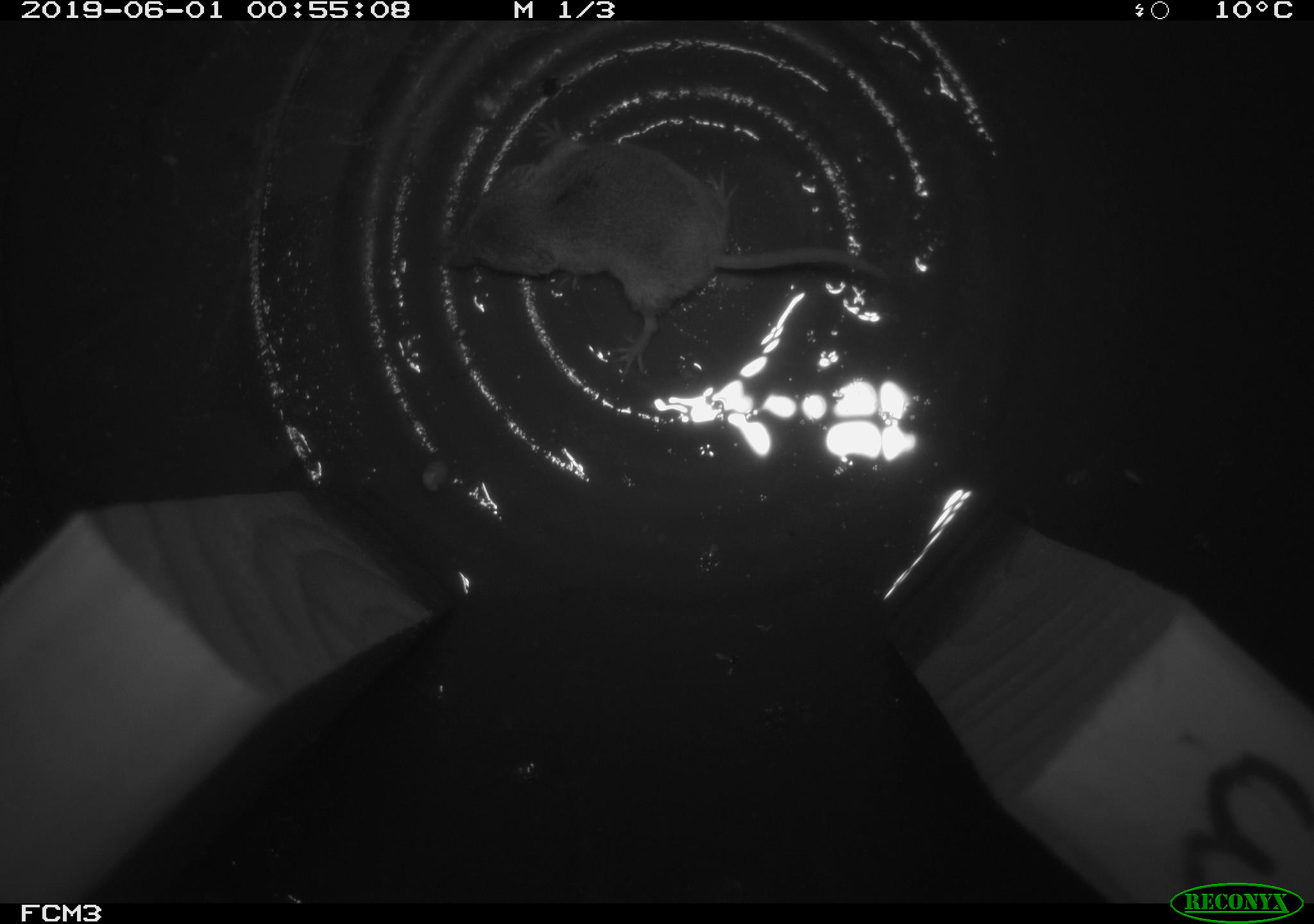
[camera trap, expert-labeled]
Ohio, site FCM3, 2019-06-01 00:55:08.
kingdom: Animalia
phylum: Chordata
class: Mammalia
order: Eulipotyphla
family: Soricidae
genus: Sorex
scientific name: Sorex cinereus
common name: masked shrew